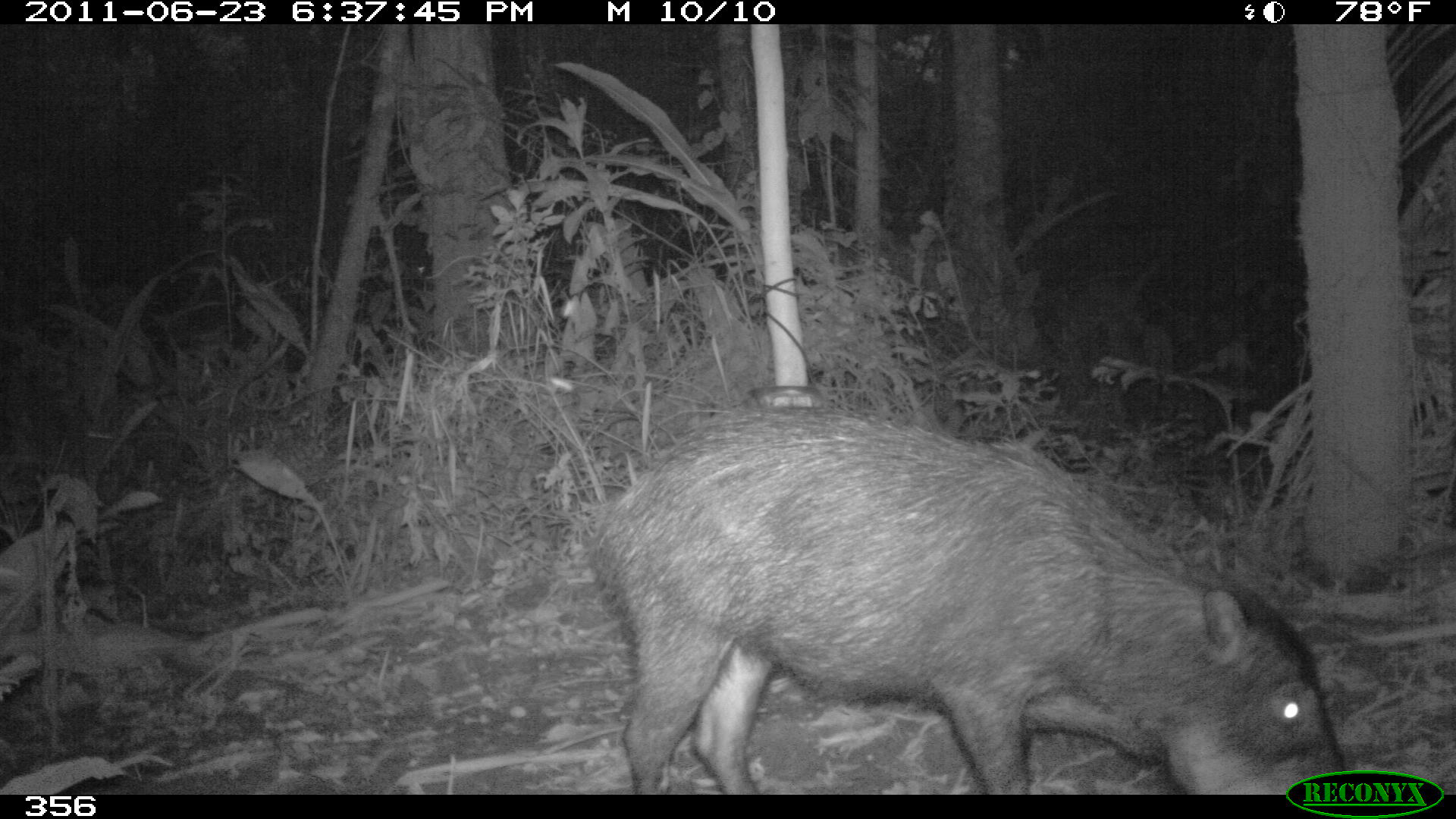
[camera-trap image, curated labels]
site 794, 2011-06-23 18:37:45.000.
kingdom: Animalia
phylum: Chordata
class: Mammalia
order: Artiodactyla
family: Tayassuidae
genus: Tayassu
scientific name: Tayassu pecari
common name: white-lipped peccary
Tayassu pecari (white-lipped peccary).